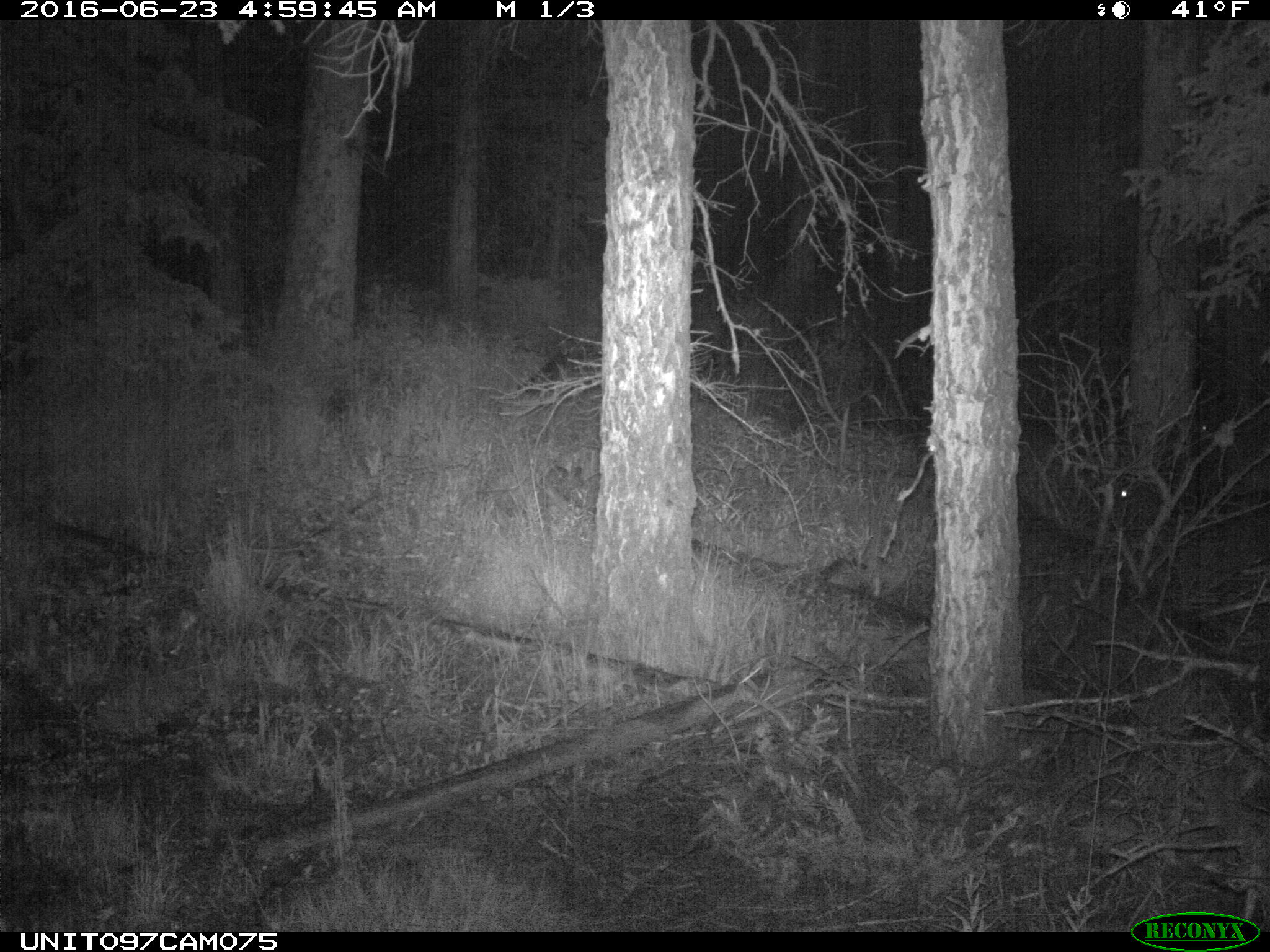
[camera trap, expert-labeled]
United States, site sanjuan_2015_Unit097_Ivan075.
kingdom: Animalia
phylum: Chordata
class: Mammalia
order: Artiodactyla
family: Cervidae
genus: Cervus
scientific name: Cervus elaphus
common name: red deer